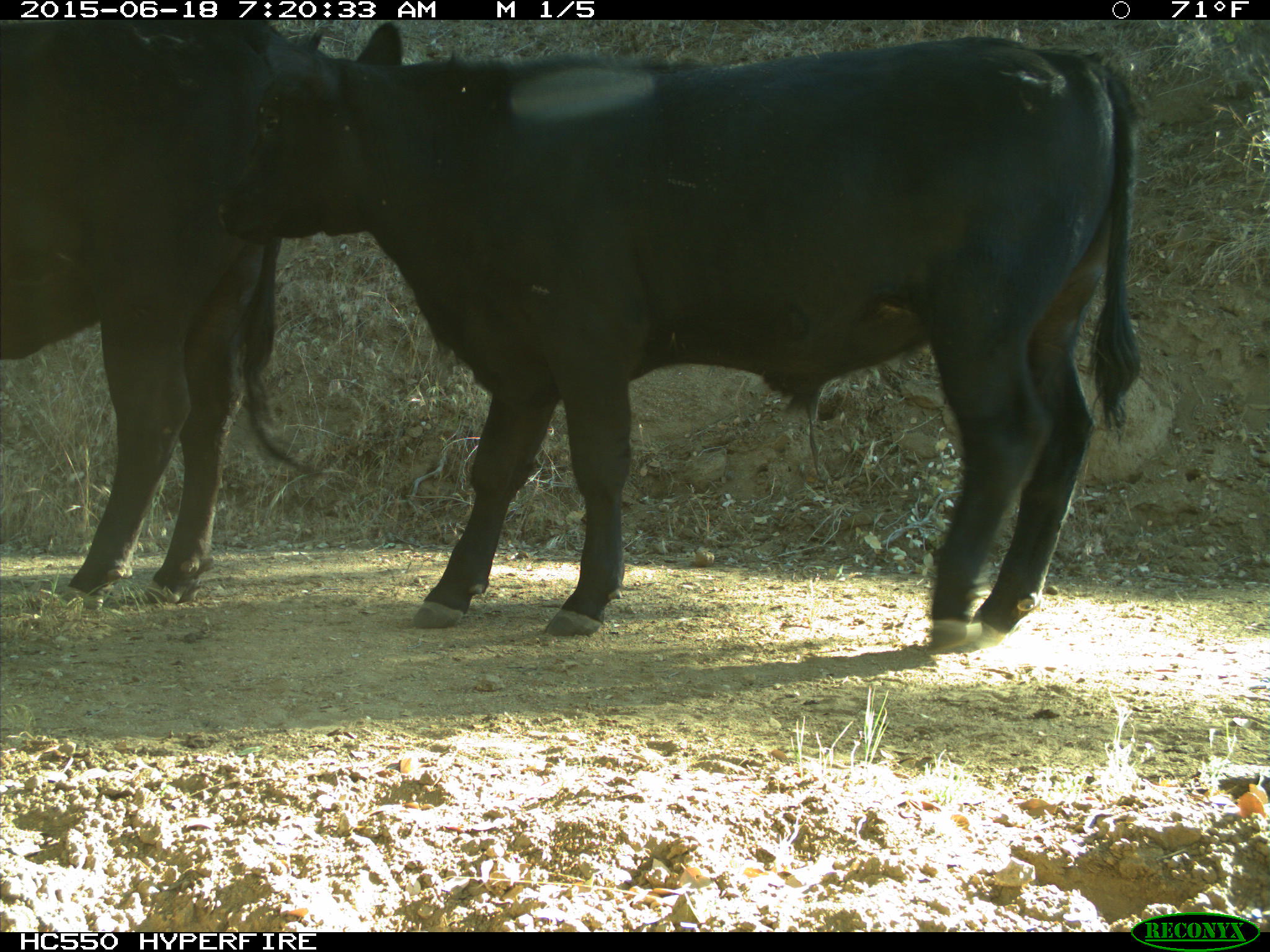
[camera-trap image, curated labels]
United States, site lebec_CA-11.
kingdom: Animalia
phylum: Chordata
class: Mammalia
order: Artiodactyla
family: Bovidae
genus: Bos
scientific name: Bos taurus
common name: domestic cow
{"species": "Bos taurus (domestic cow)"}